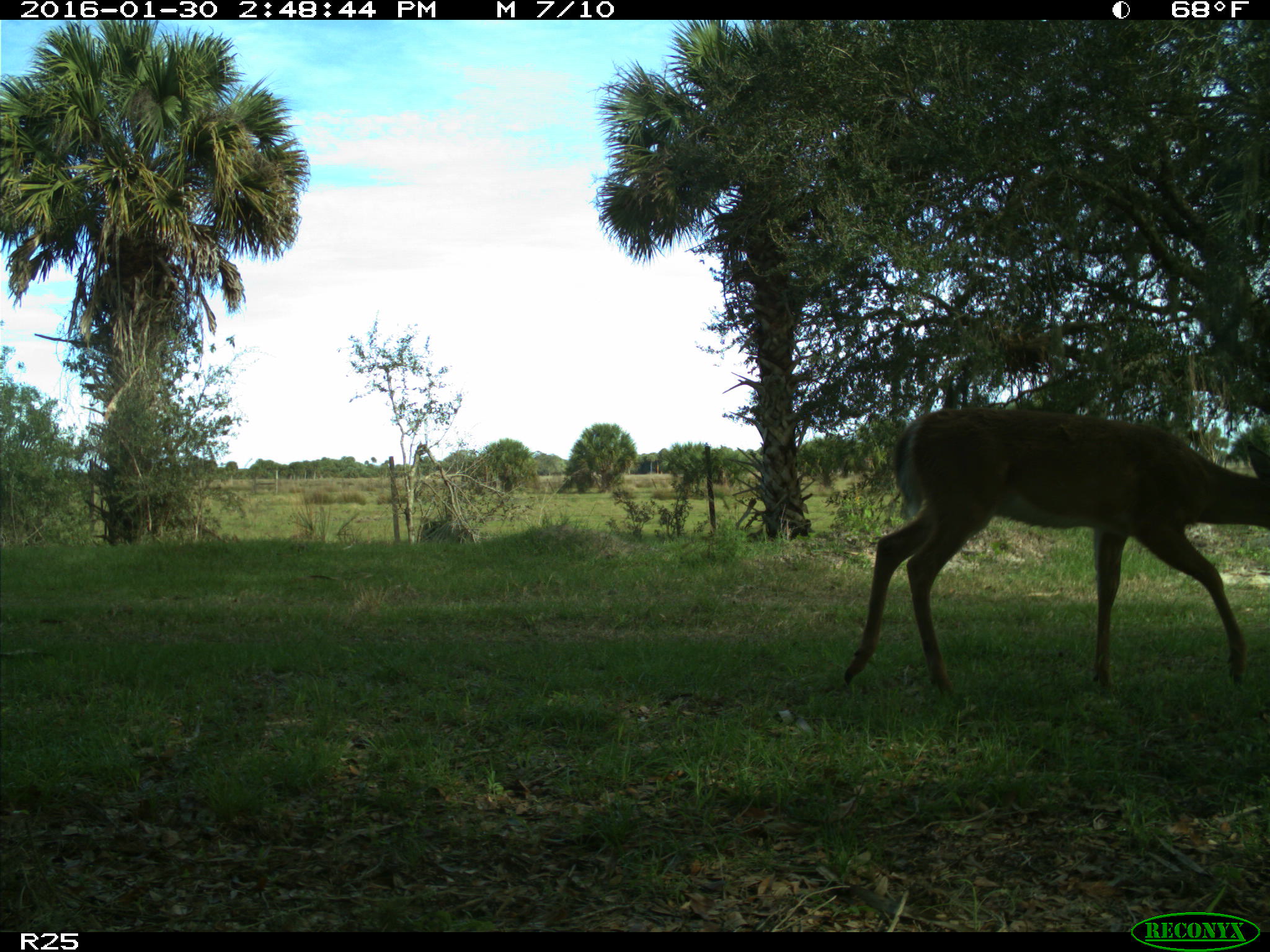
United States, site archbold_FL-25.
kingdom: Animalia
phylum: Chordata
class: Mammalia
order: Artiodactyla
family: Cervidae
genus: Odocoileus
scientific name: Odocoileus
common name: deer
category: unidentified deer